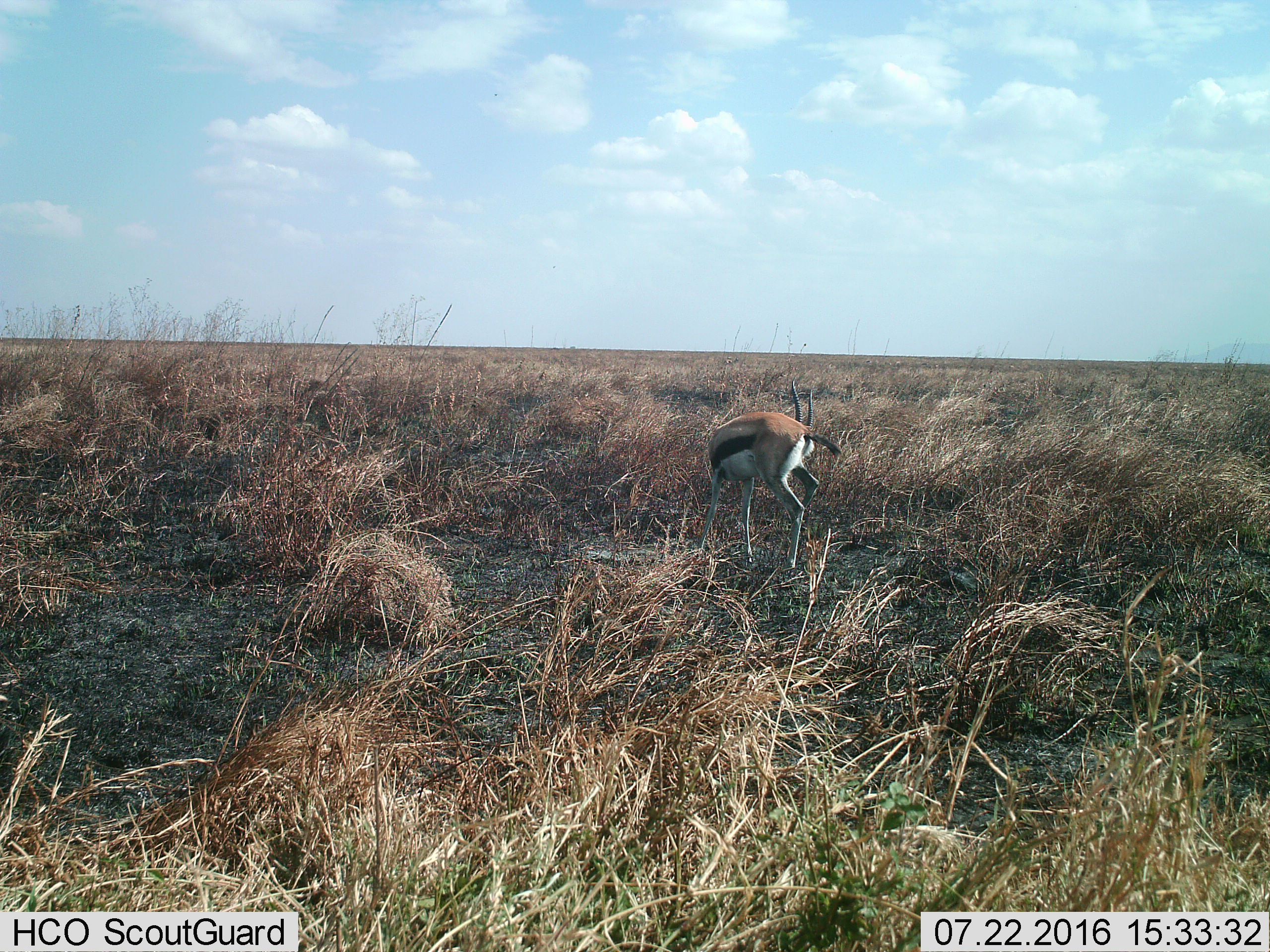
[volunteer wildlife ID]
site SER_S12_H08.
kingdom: Animalia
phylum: Chordata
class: Mammalia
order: Artiodactyla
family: Bovidae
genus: Eudorcas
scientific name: Eudorcas thomsonii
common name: thomson's gazelle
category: gazellethomsons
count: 1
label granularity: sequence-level